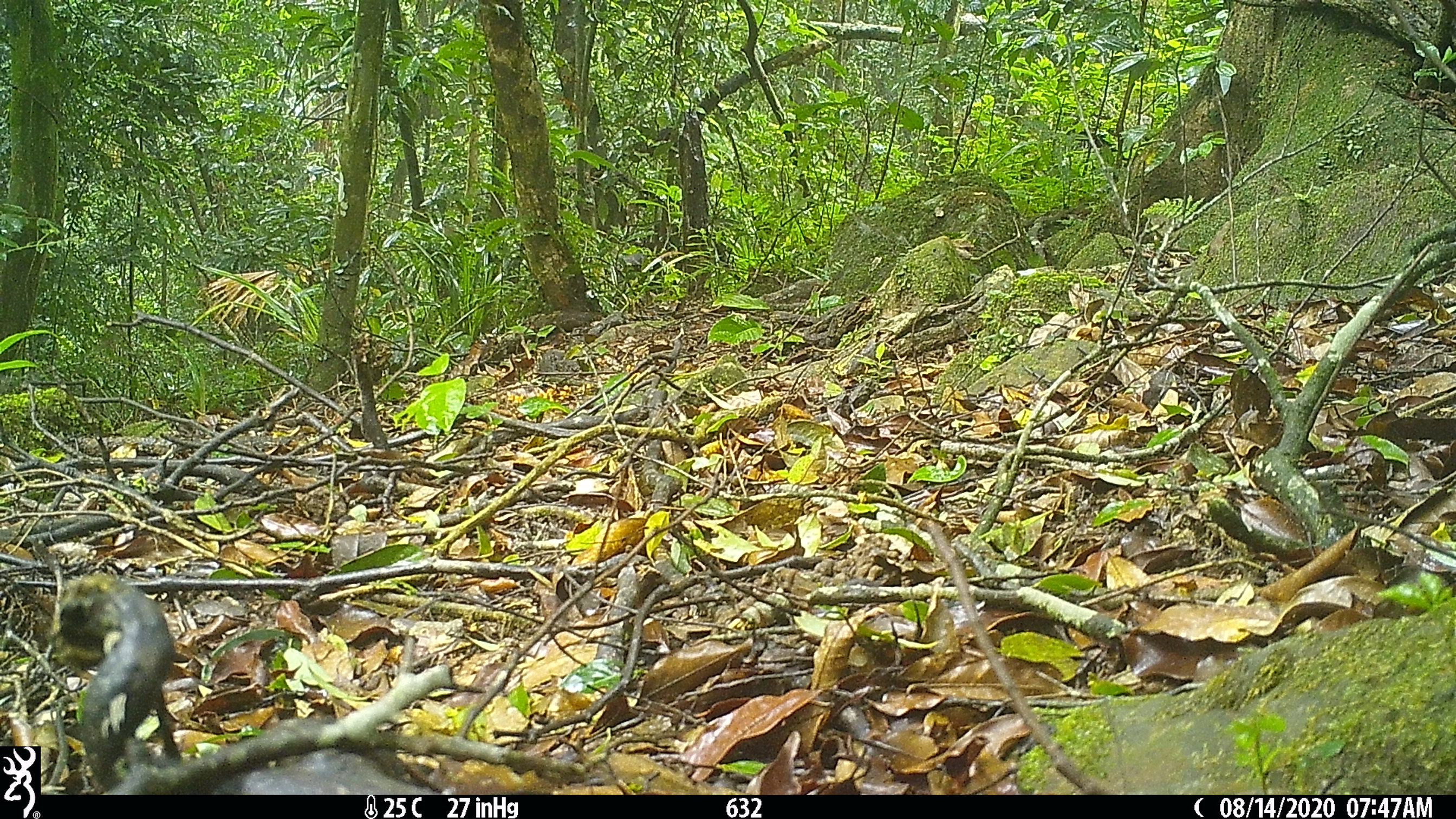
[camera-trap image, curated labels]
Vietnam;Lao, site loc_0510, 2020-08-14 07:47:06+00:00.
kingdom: Animalia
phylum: Chordata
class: Mammalia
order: Artiodactyla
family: Cervidae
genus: Muntiacus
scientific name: Muntiacus vuquangensis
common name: large-antlered muntjac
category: large antlered muntjac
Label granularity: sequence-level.